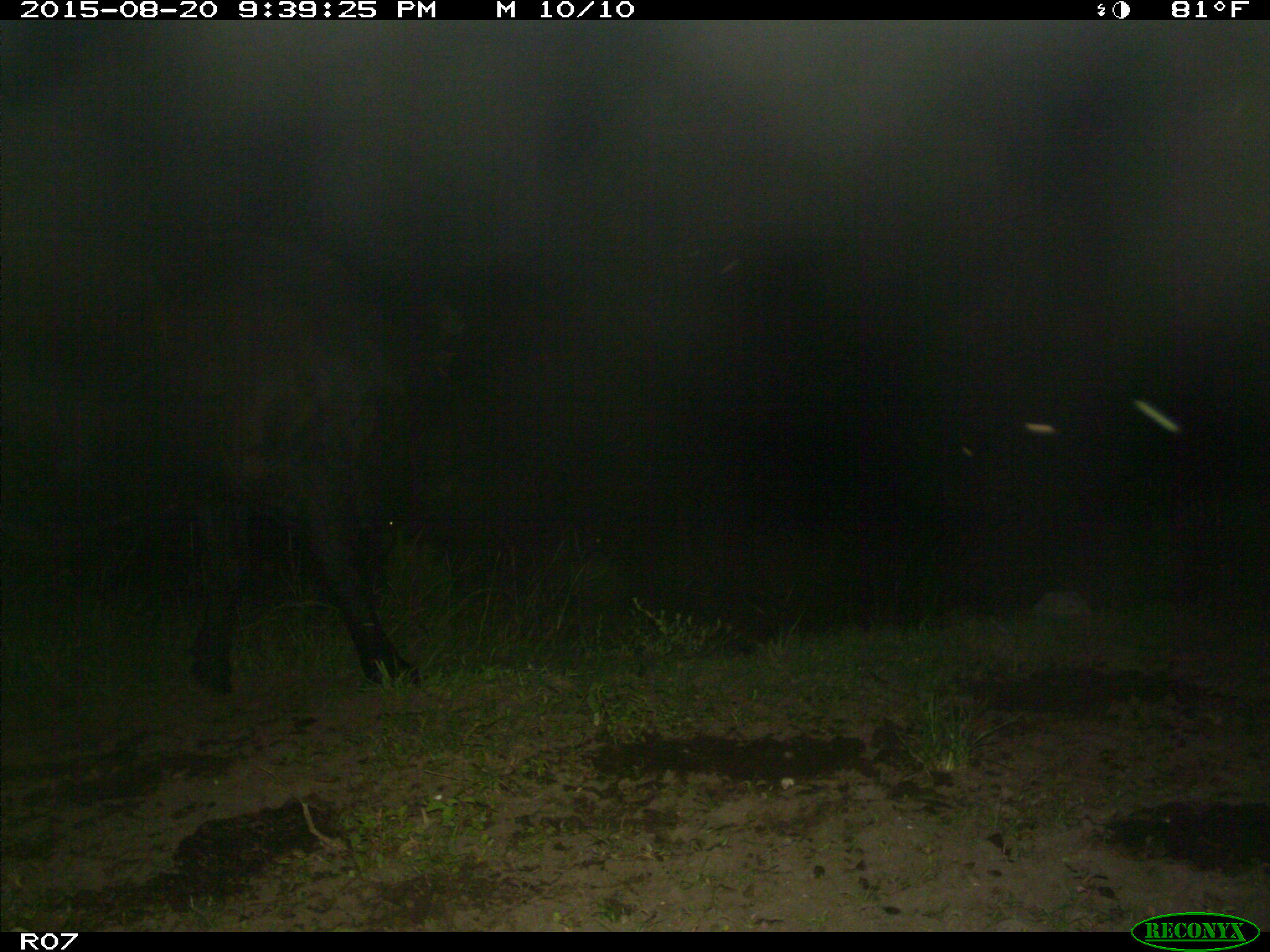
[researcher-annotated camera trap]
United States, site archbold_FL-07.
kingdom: Animalia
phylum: Chordata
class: Mammalia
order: Artiodactyla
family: Bovidae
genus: Bos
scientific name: Bos taurus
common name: domestic cow